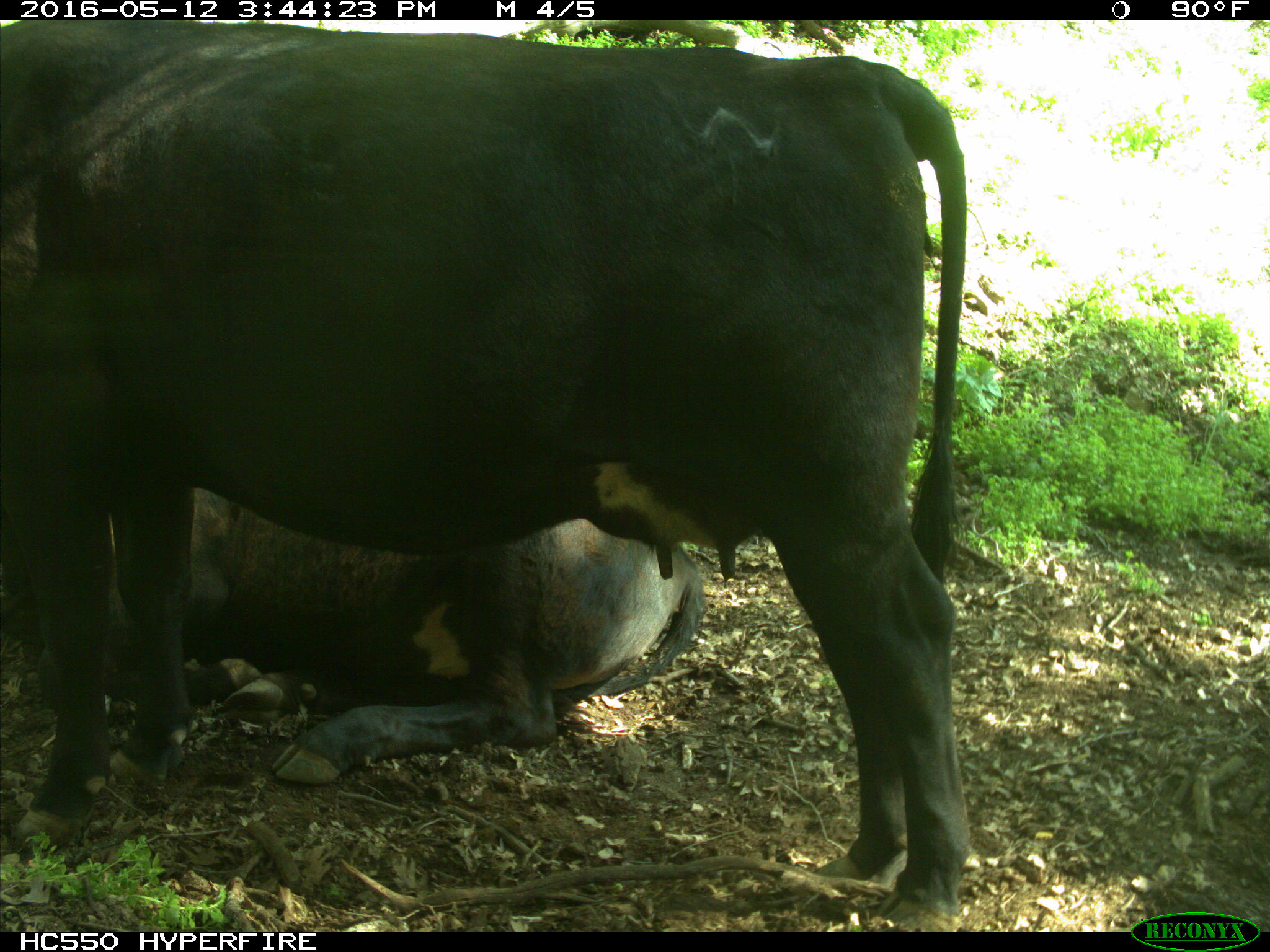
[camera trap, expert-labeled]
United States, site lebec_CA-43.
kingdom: Animalia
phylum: Chordata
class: Mammalia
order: Artiodactyla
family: Bovidae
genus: Bos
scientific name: Bos taurus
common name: domestic cow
Bos taurus (domestic cow).